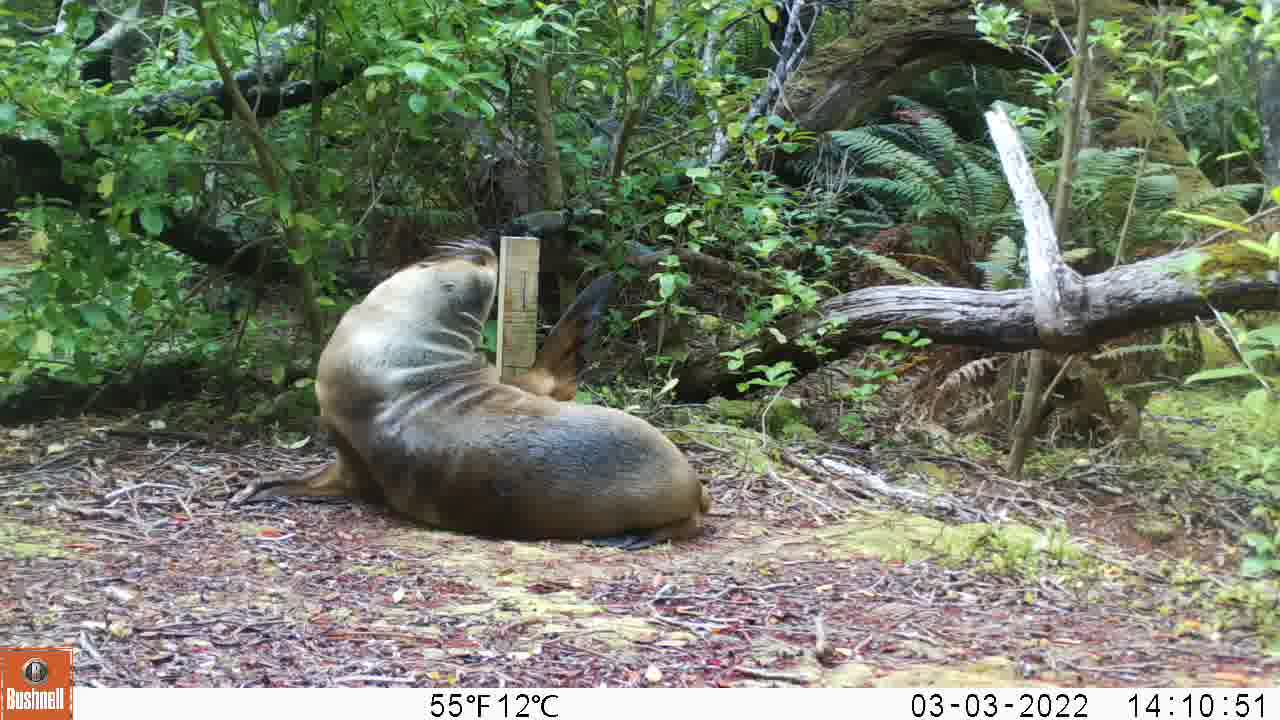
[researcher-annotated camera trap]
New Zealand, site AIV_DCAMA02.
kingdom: Animalia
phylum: Chordata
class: Mammalia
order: Carnivora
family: Otariidae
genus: Phocarctos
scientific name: Phocarctos hookeri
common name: new zealand sea lion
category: sealion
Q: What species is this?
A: Sealion (new zealand sea lion) (Phocarctos hookeri).